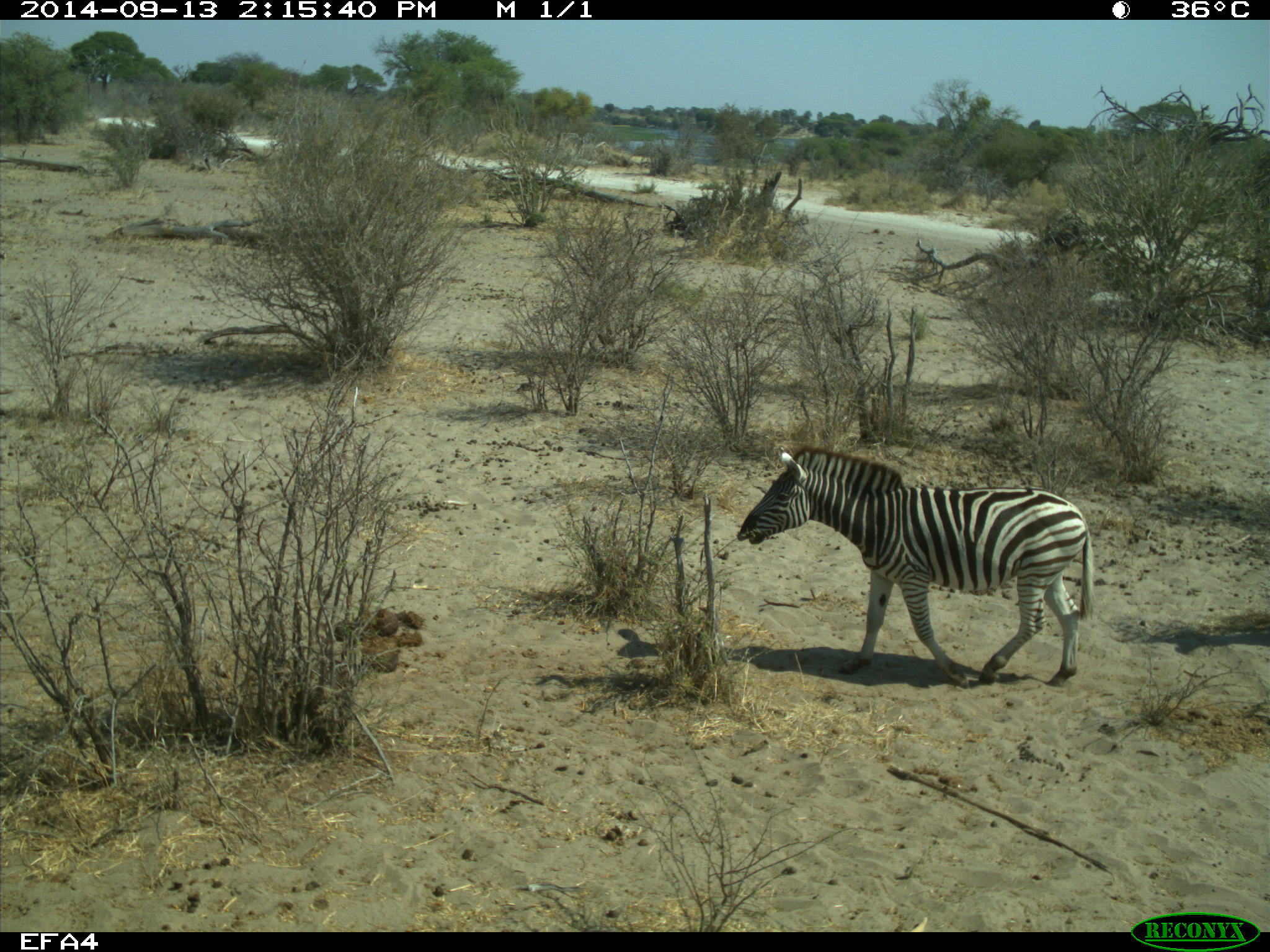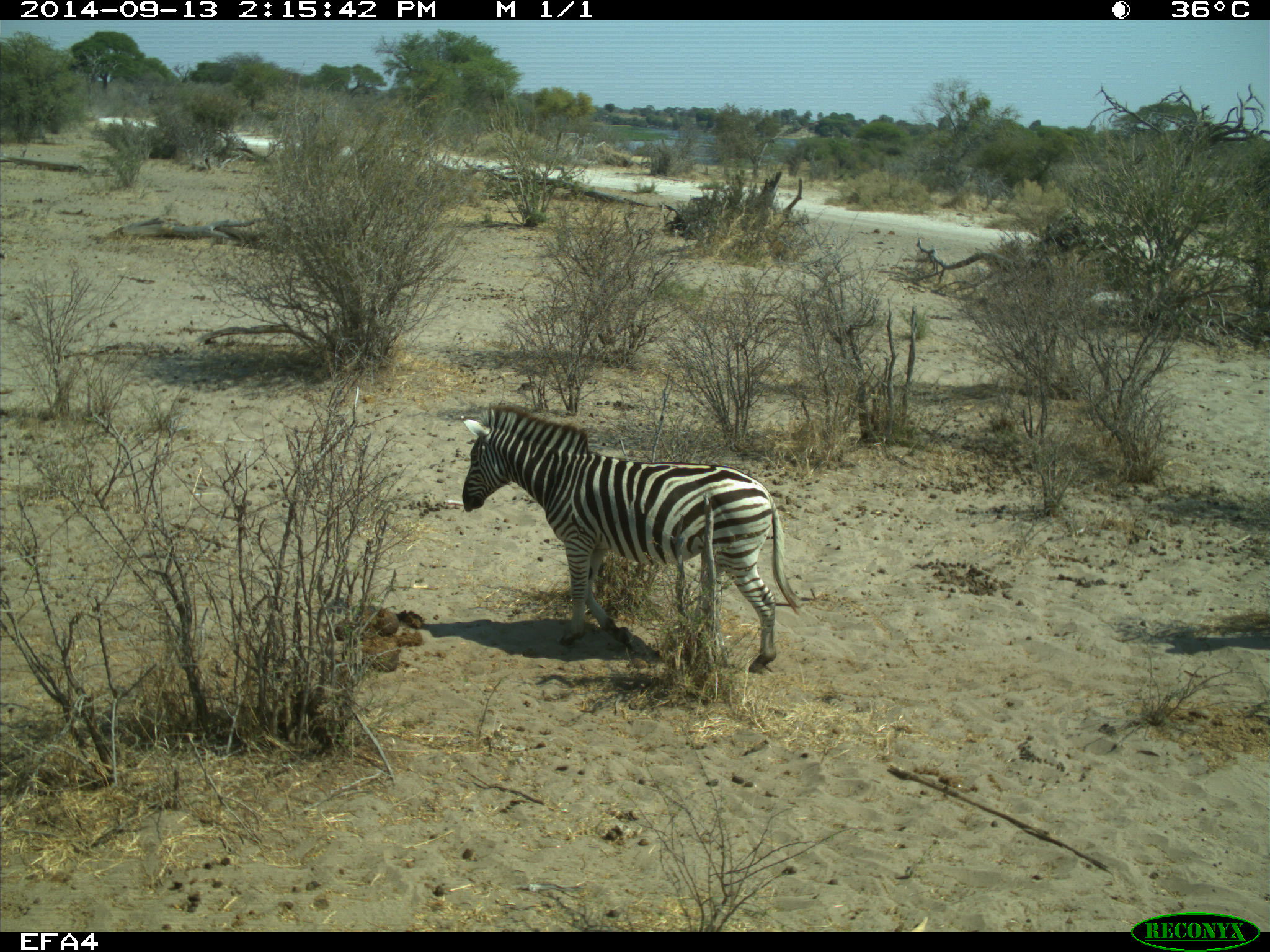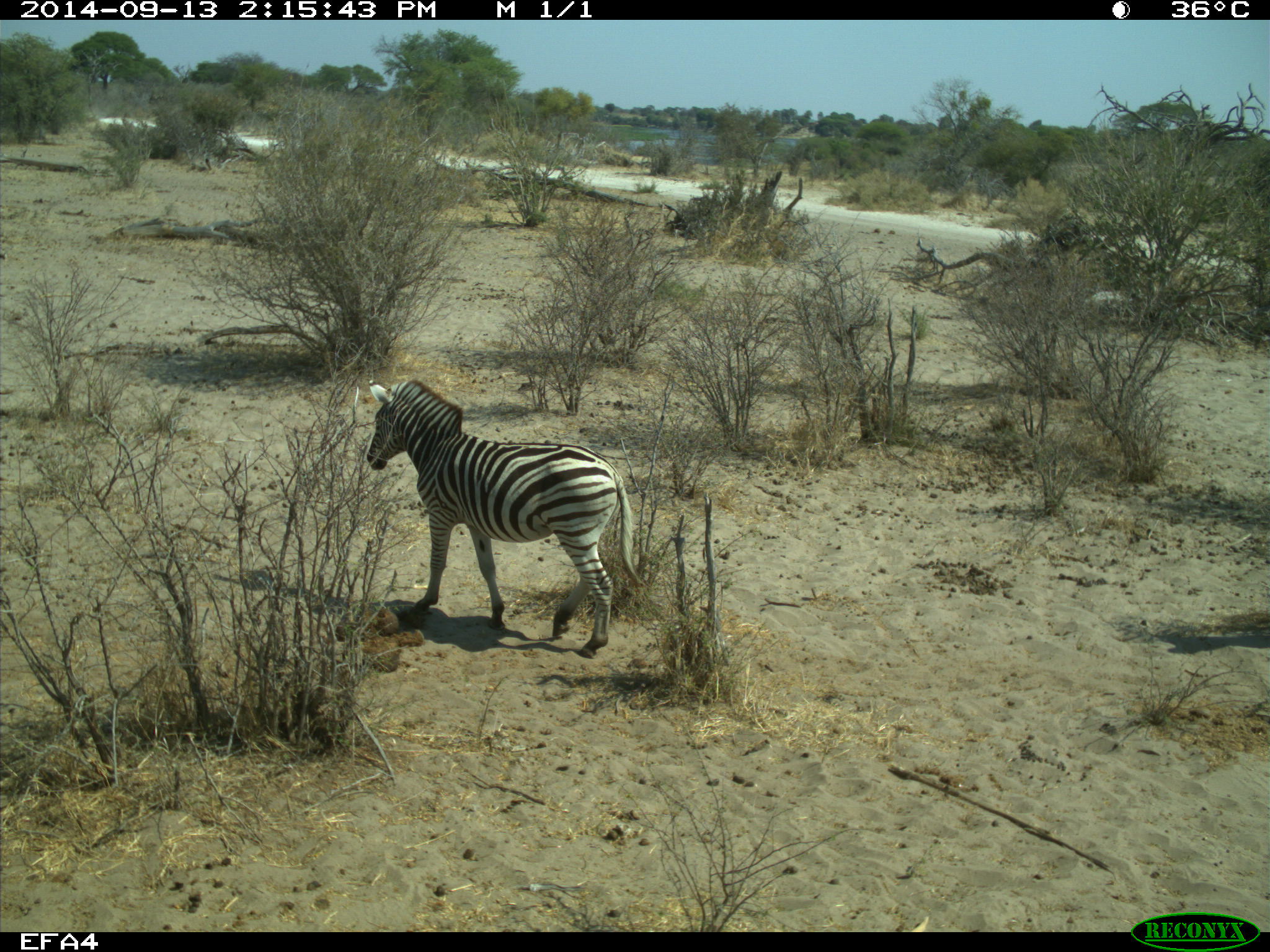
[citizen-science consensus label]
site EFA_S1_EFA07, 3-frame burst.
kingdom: Animalia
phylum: Chordata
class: Mammalia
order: Perissodactyla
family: Equidae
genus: Equus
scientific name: Equus quagga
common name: plains zebra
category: zebraplains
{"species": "zebraplains (plains zebra) (Equus quagga)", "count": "1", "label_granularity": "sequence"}